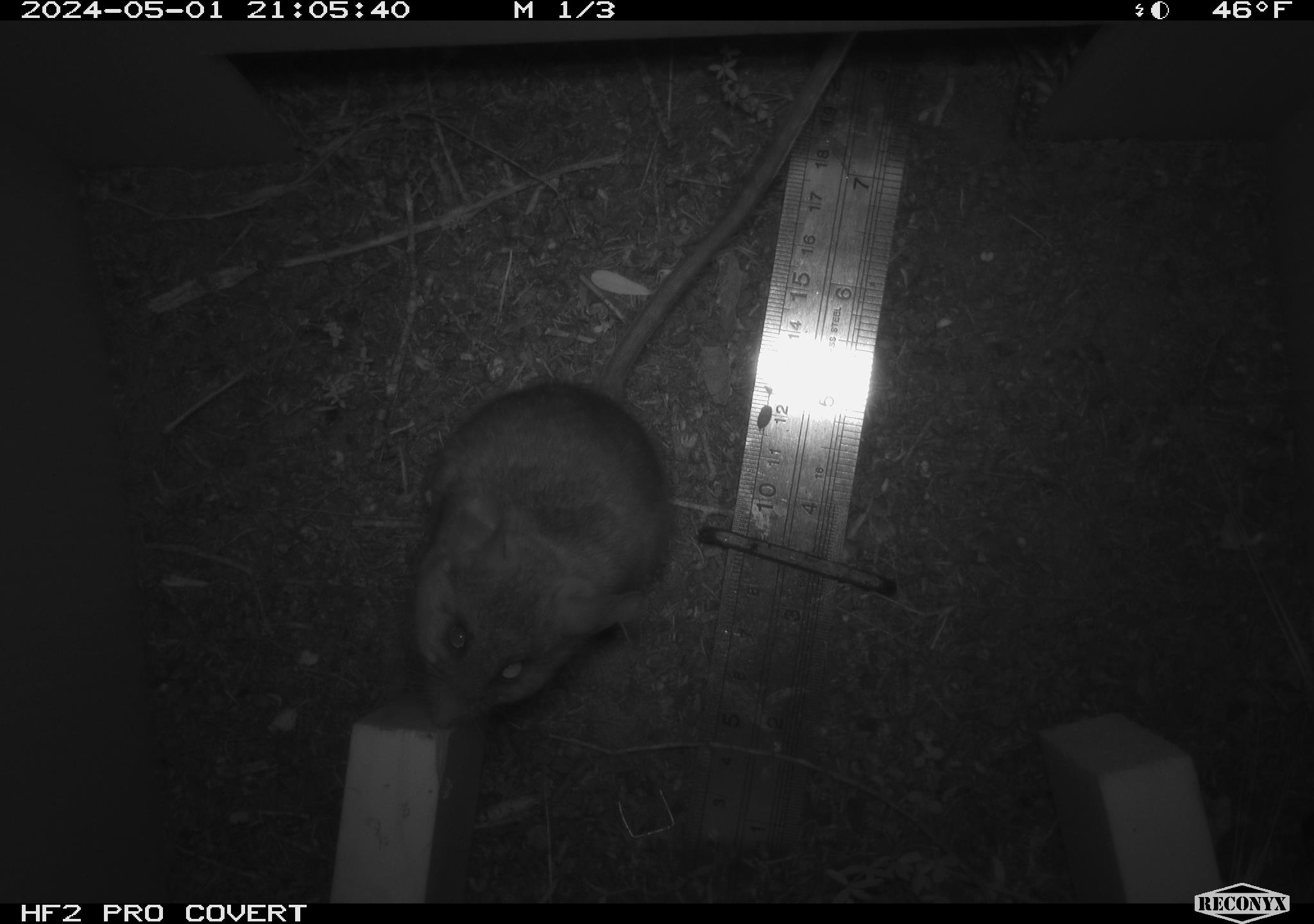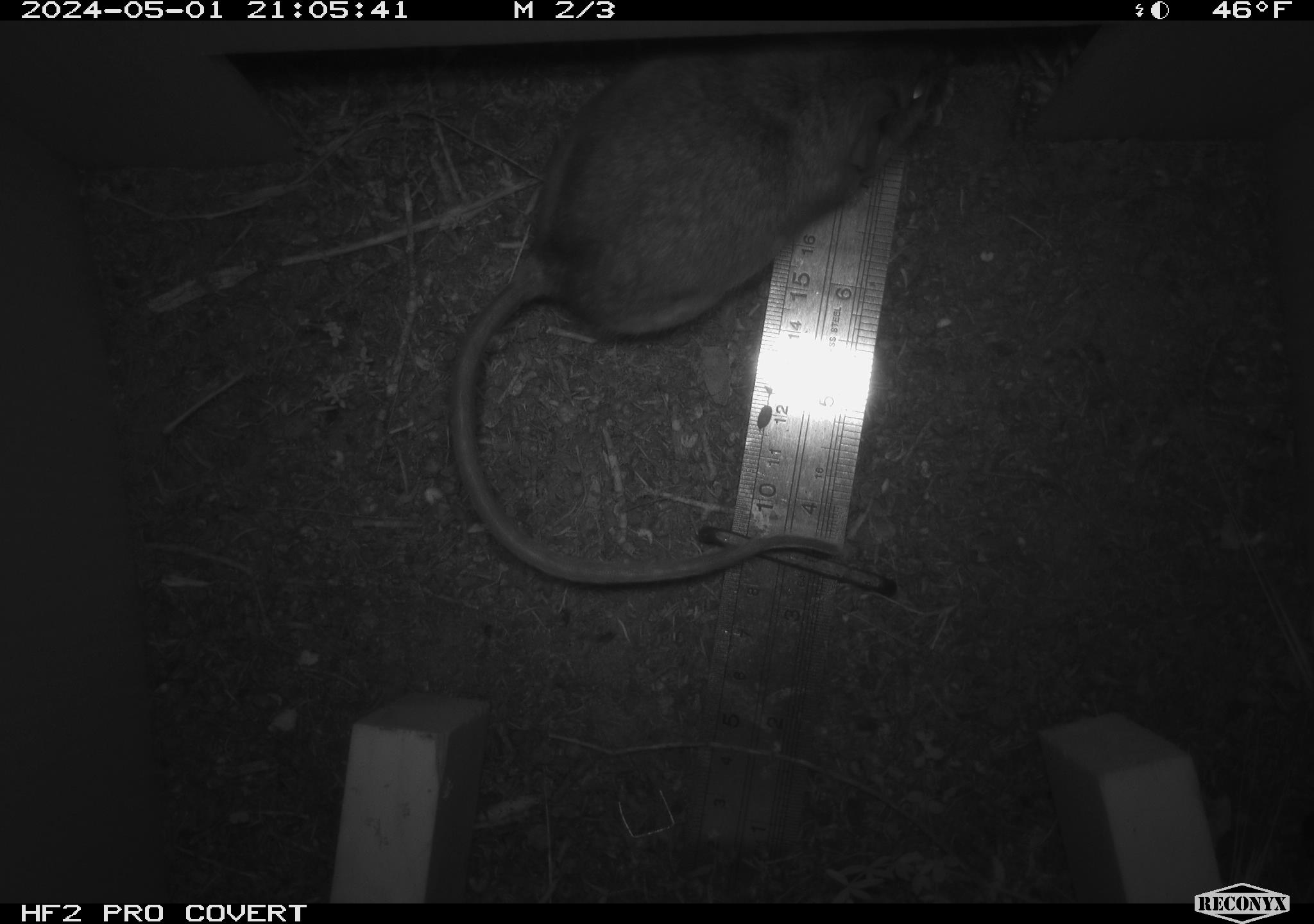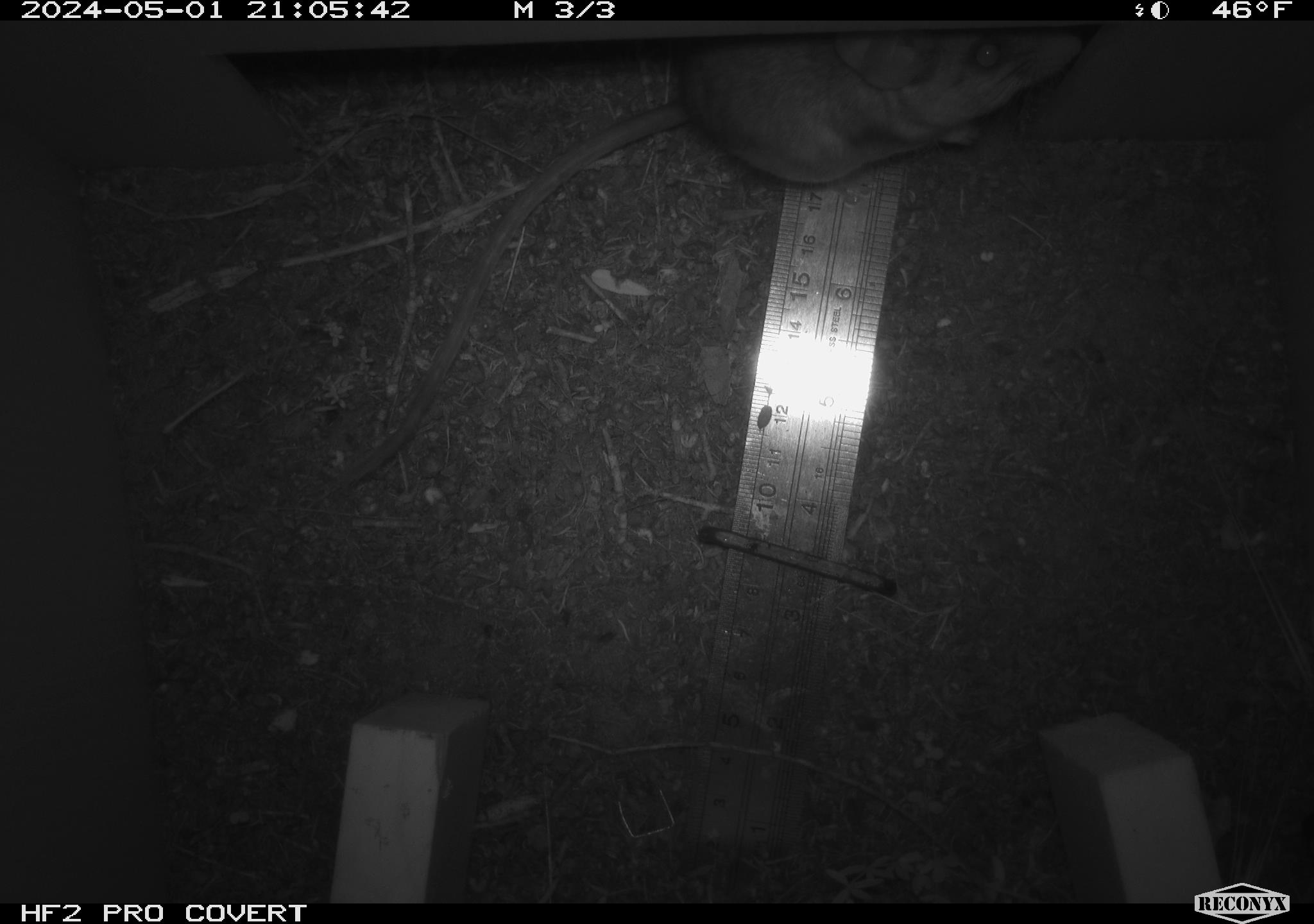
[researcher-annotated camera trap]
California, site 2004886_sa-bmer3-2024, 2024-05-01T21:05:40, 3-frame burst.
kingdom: Animalia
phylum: Chordata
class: Mammalia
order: Rodentia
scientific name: Rodentia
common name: mouse species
Mouse species (Rodentia).